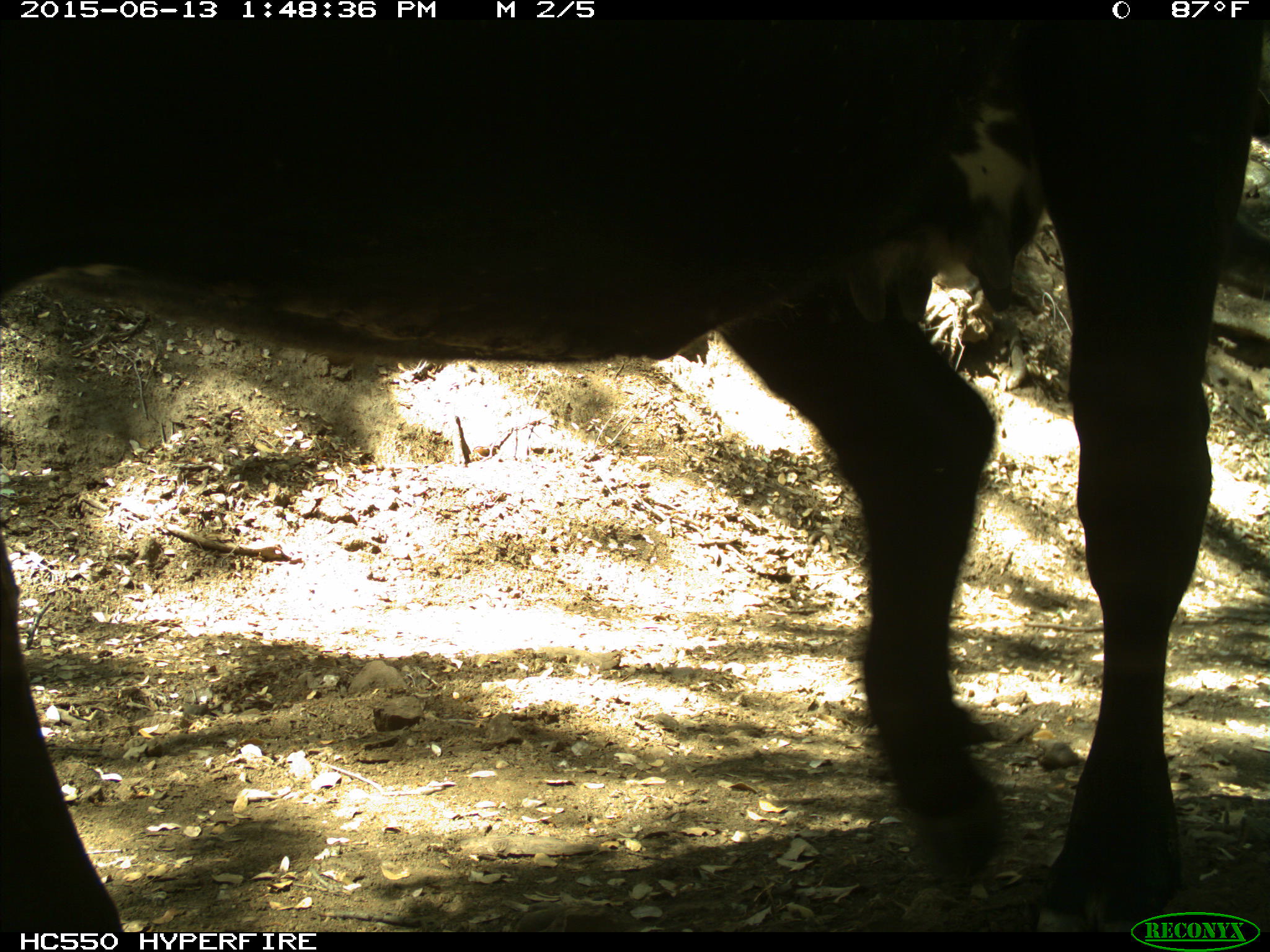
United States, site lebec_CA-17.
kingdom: Animalia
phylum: Chordata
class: Mammalia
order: Artiodactyla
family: Bovidae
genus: Bos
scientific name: Bos taurus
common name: domestic cow